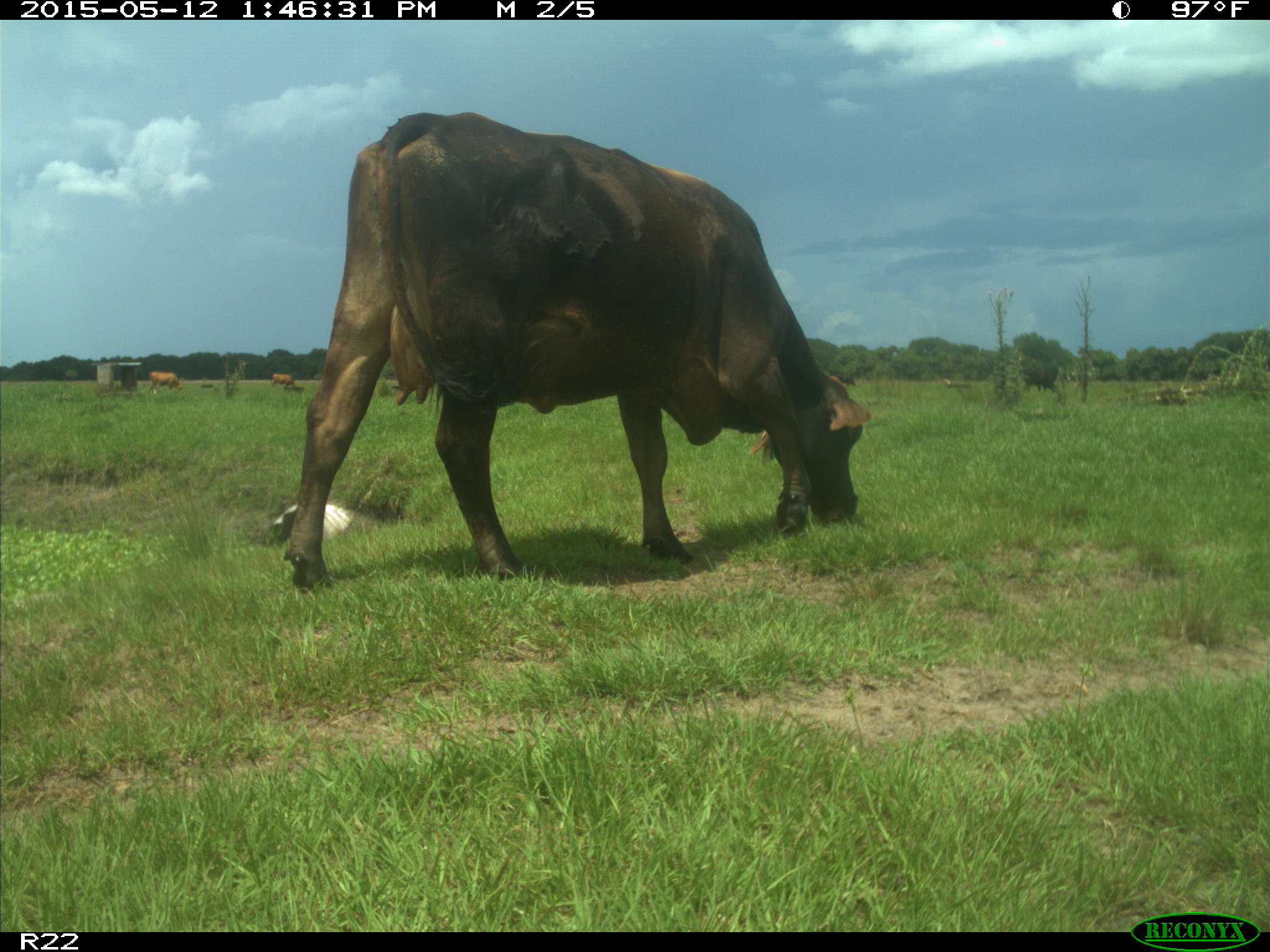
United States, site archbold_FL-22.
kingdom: Animalia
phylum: Chordata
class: Mammalia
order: Artiodactyla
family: Bovidae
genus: Bos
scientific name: Bos taurus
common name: domestic cow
Bos taurus (domestic cow).